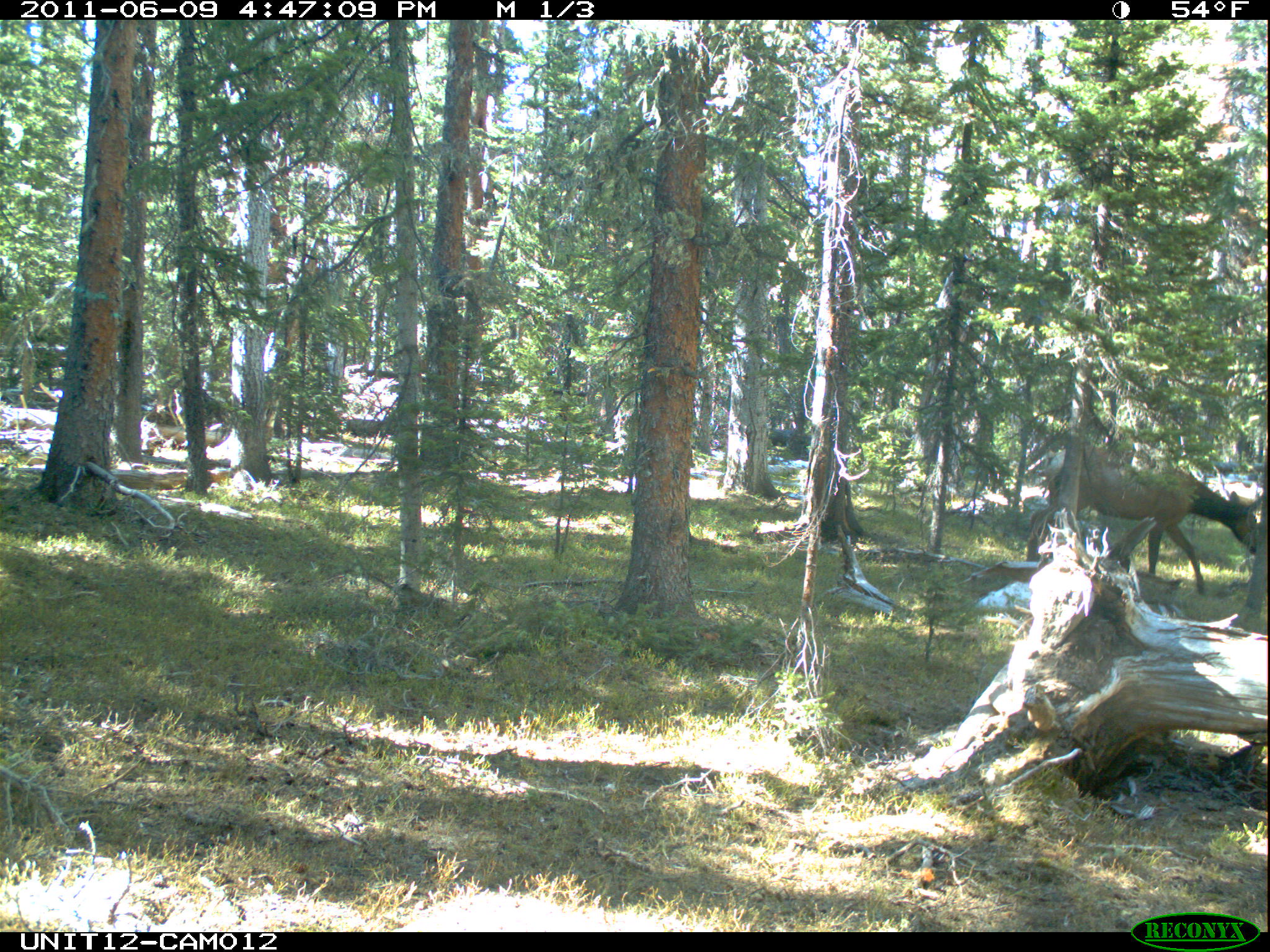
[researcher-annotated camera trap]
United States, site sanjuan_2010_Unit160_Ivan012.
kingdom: Animalia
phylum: Chordata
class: Mammalia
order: Artiodactyla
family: Cervidae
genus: Cervus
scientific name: Cervus elaphus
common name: red deer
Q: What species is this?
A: Cervus elaphus (red deer).